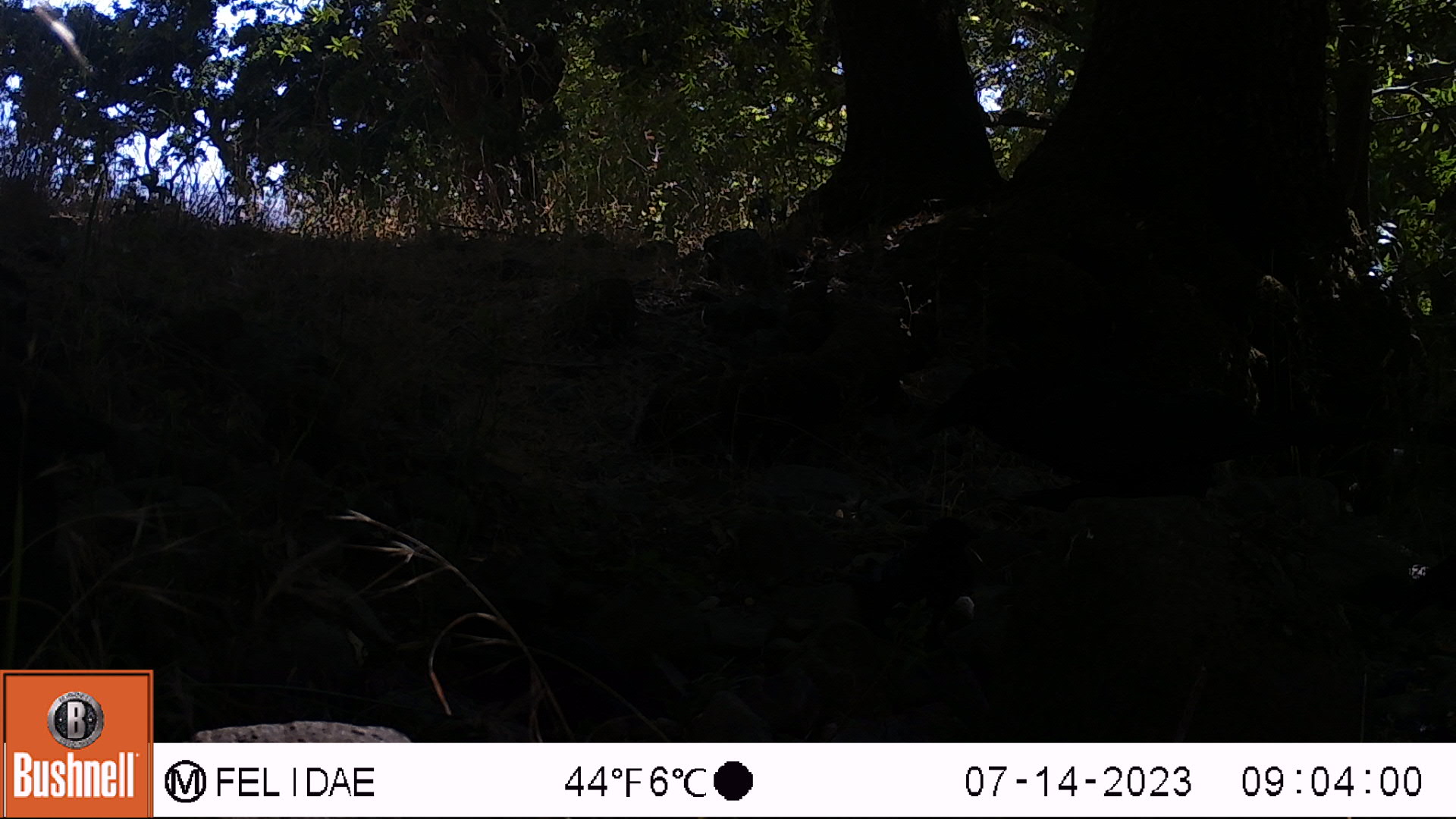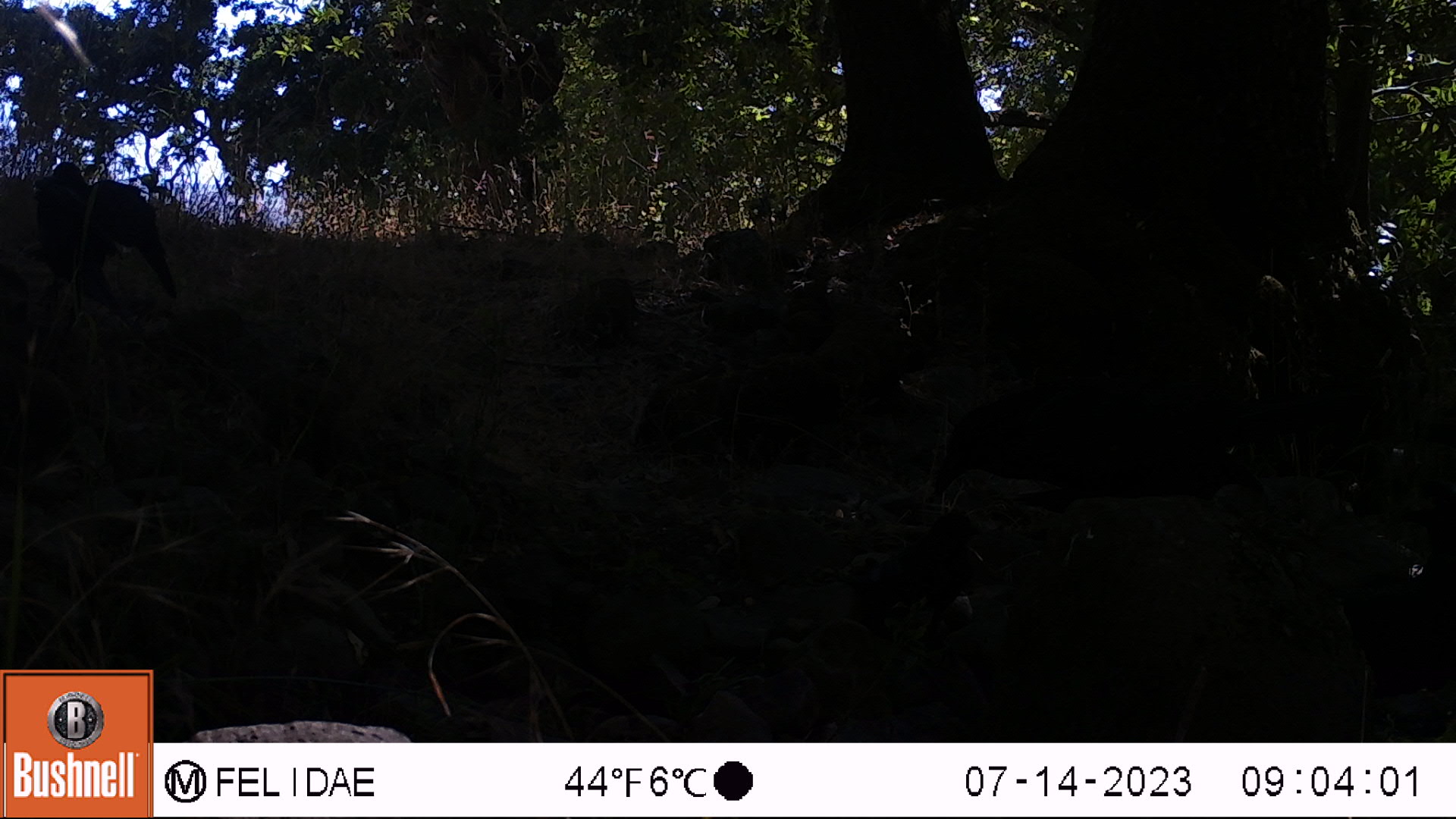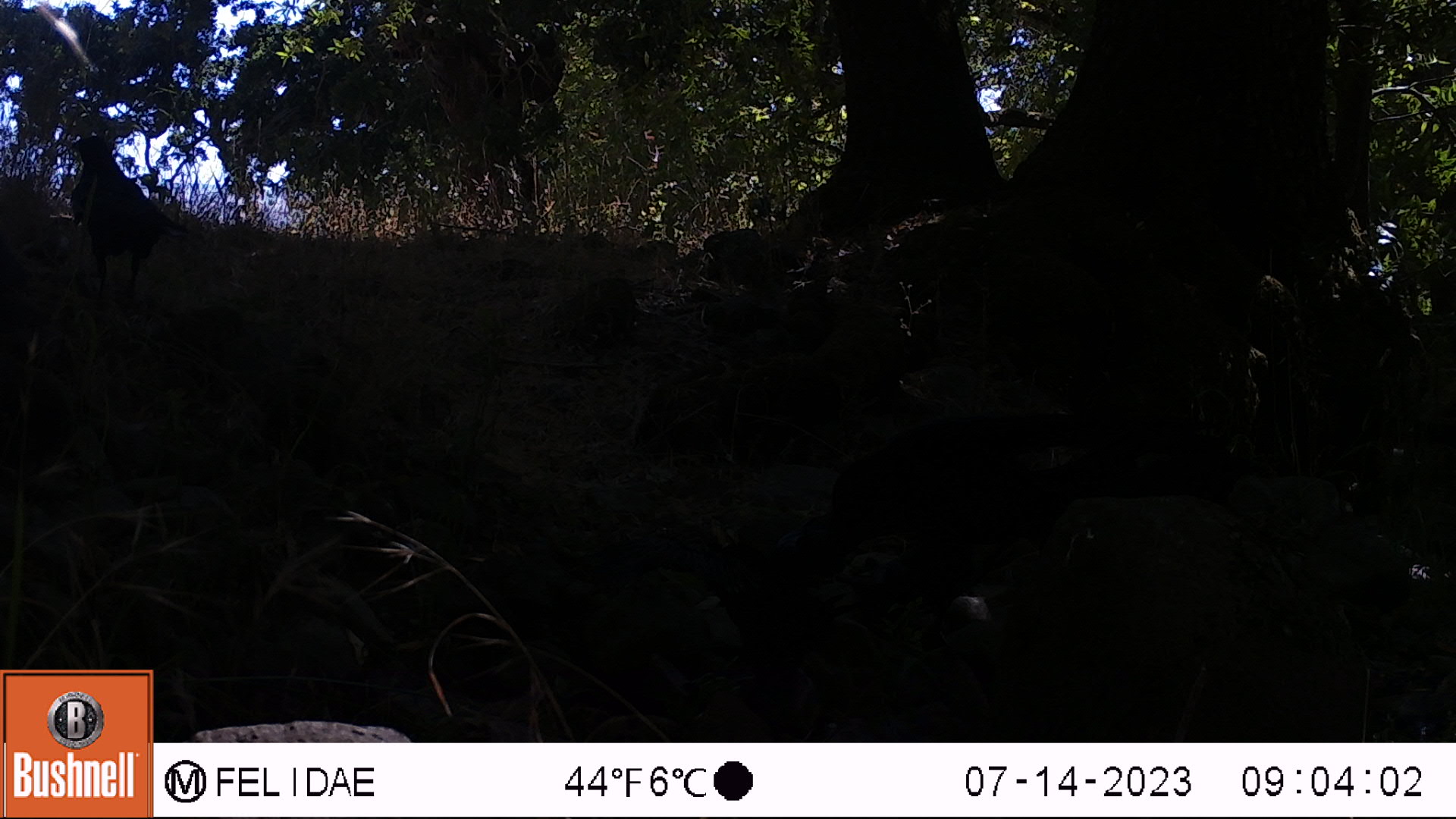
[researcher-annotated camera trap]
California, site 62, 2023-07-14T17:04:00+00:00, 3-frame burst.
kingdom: Animalia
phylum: Chordata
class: Aves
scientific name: Aves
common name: bird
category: unknown bird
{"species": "unknown bird (bird) (Aves)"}